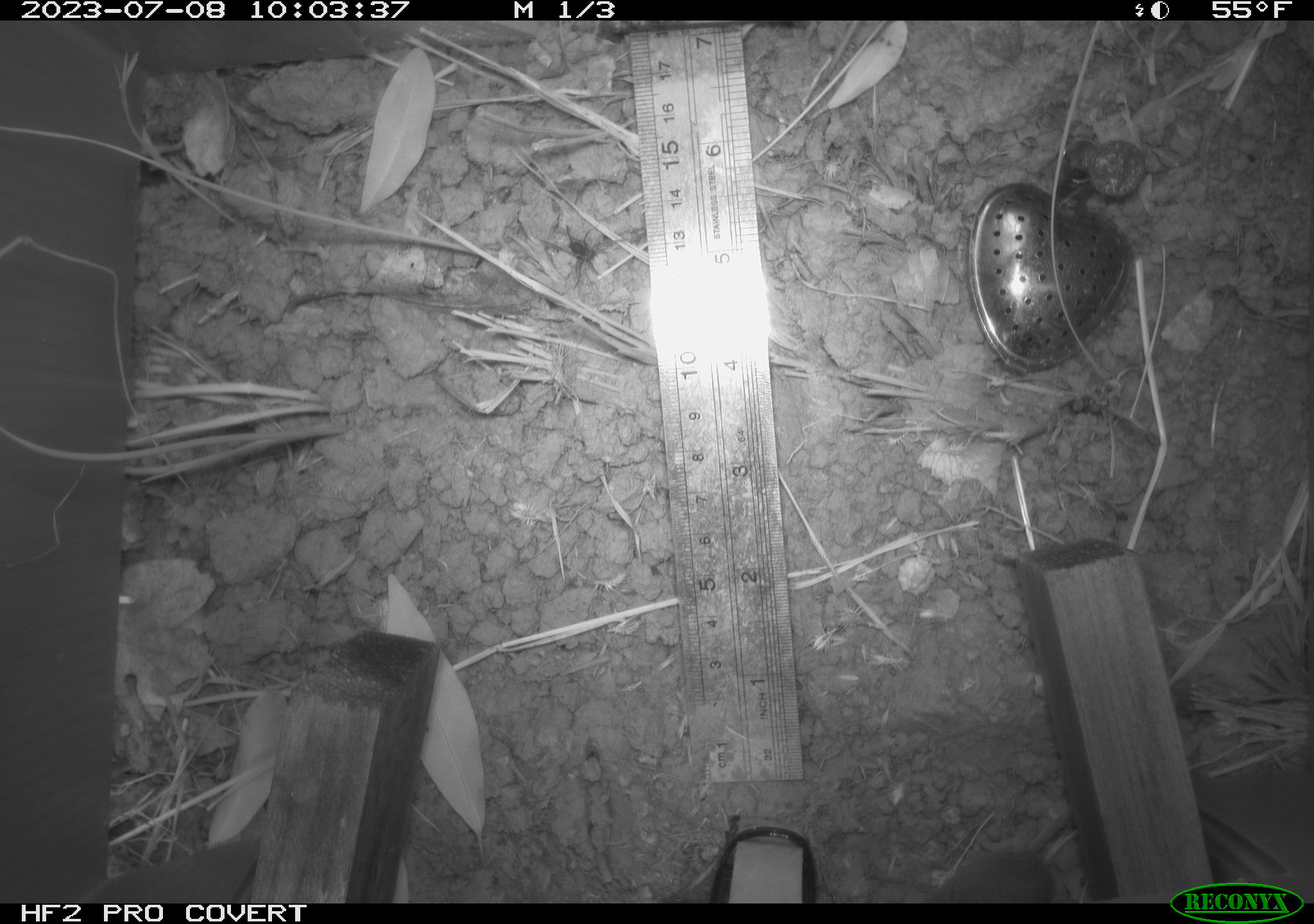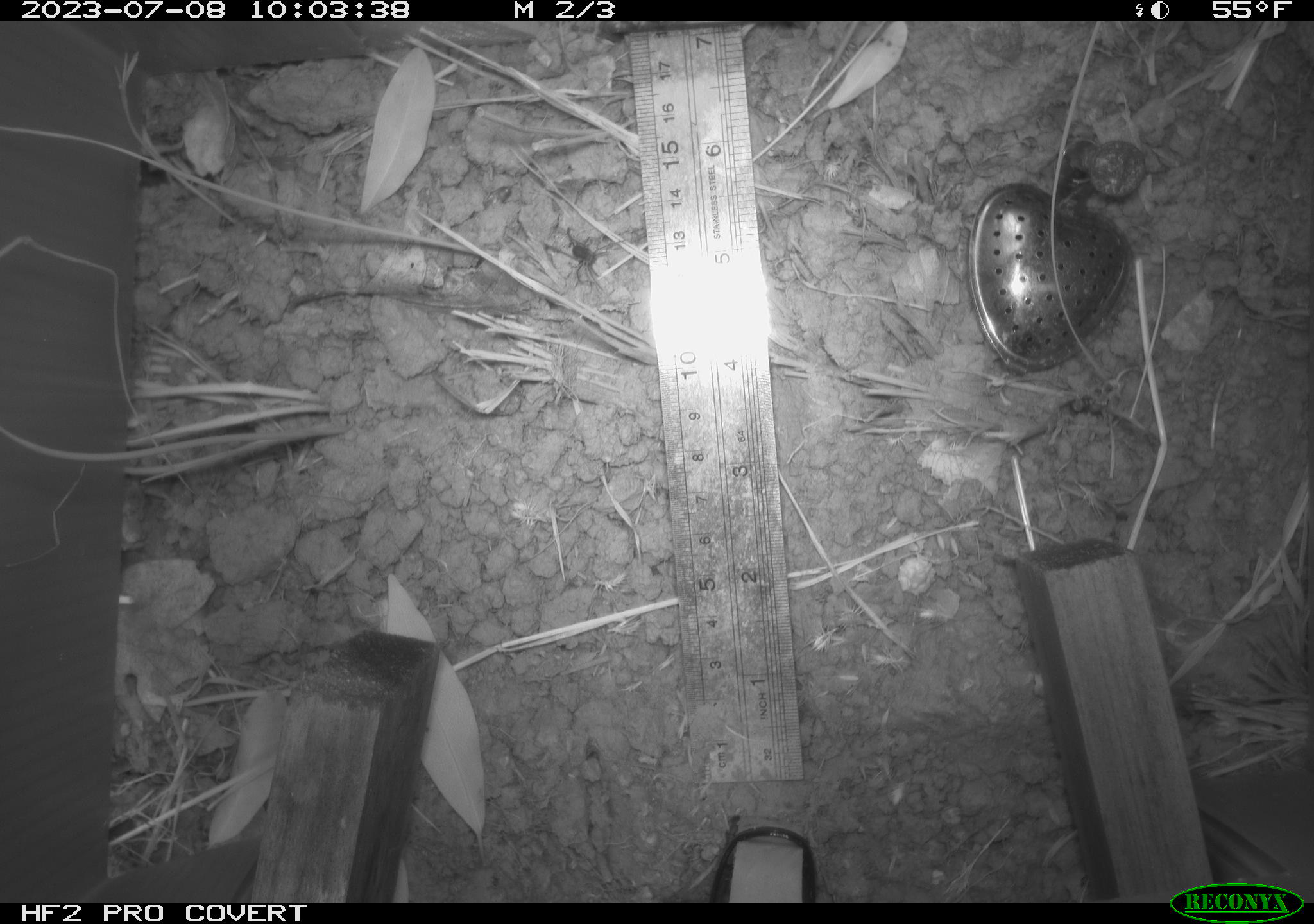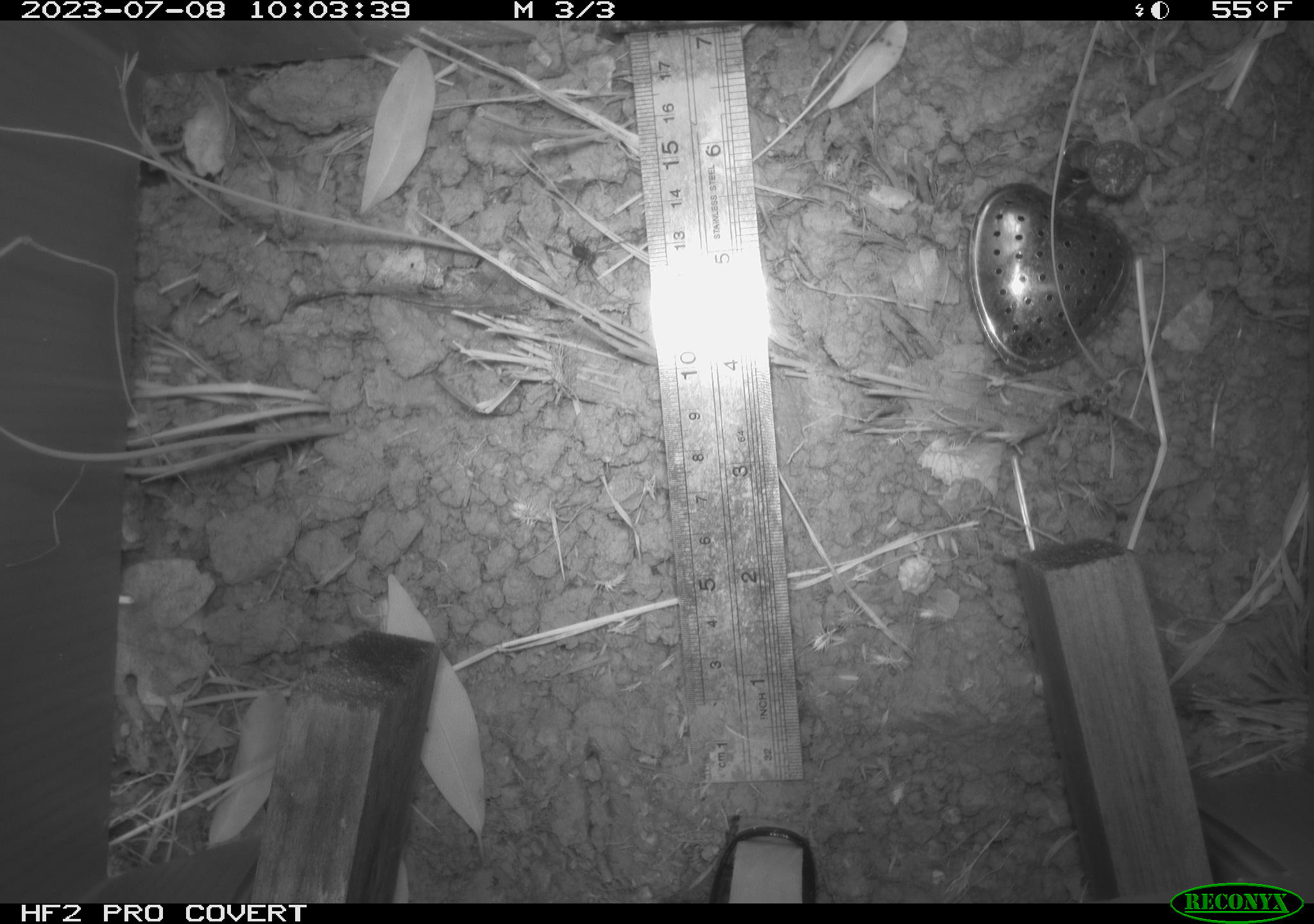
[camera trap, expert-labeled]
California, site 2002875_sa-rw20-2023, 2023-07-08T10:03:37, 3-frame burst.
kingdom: Animalia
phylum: Chordata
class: Mammalia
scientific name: Mammalia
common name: mammal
Mammal (Mammalia).